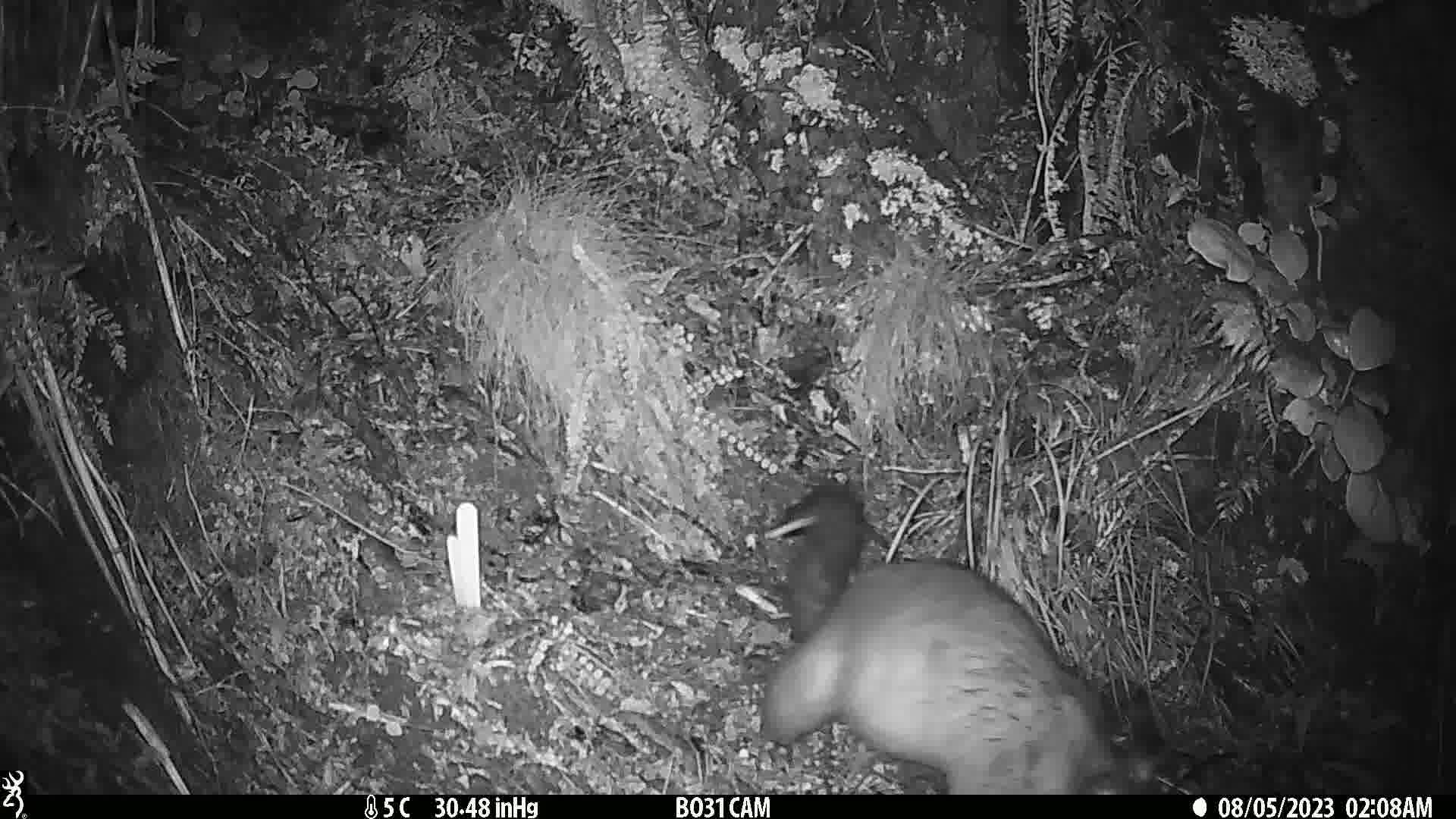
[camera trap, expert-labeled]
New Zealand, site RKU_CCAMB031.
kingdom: Animalia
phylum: Chordata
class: Mammalia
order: Diprotodontia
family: Phalangeridae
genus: Trichosurus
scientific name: Trichosurus vulpecula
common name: common brushtail possum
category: possum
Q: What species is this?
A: Possum (common brushtail possum) (Trichosurus vulpecula).